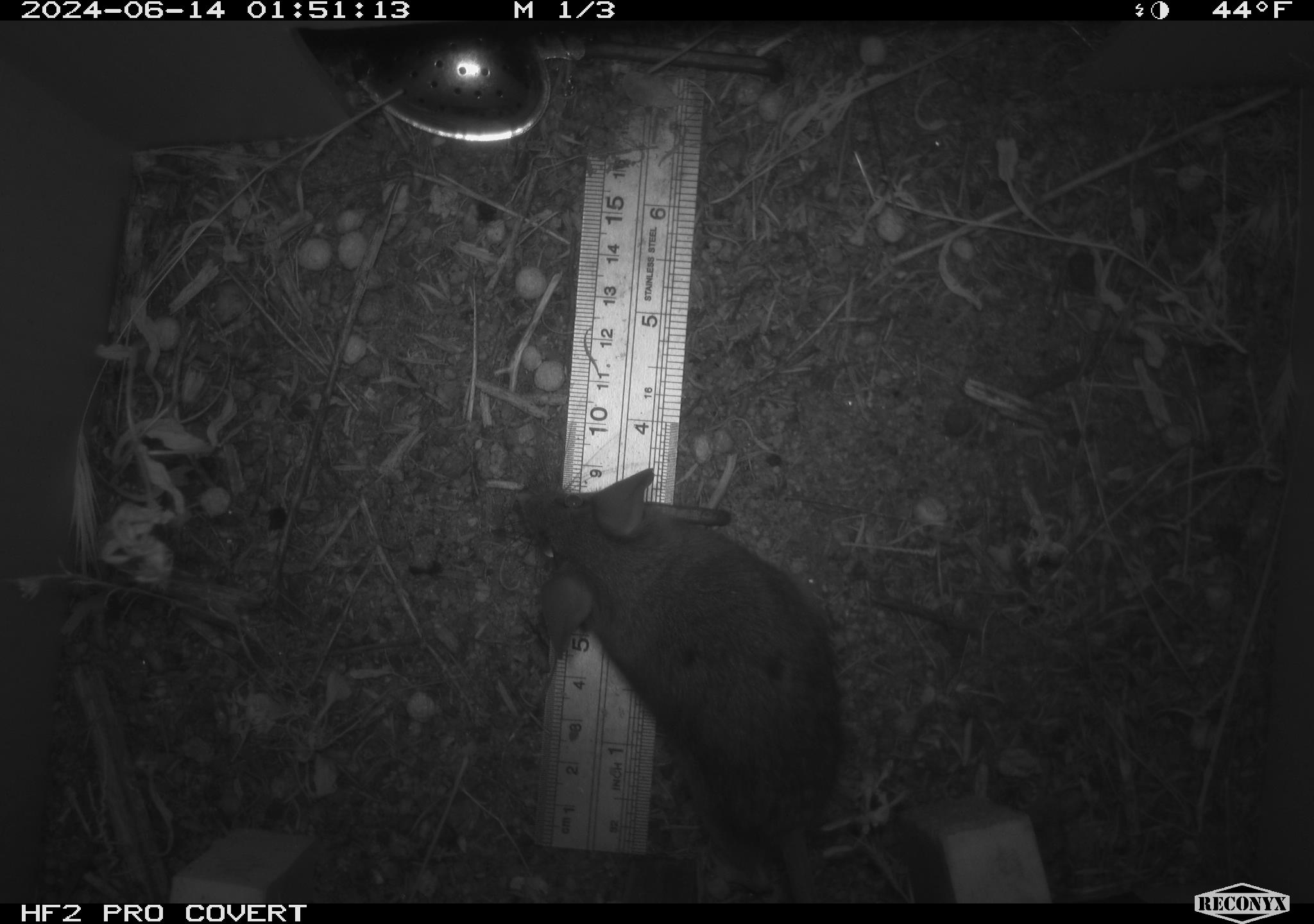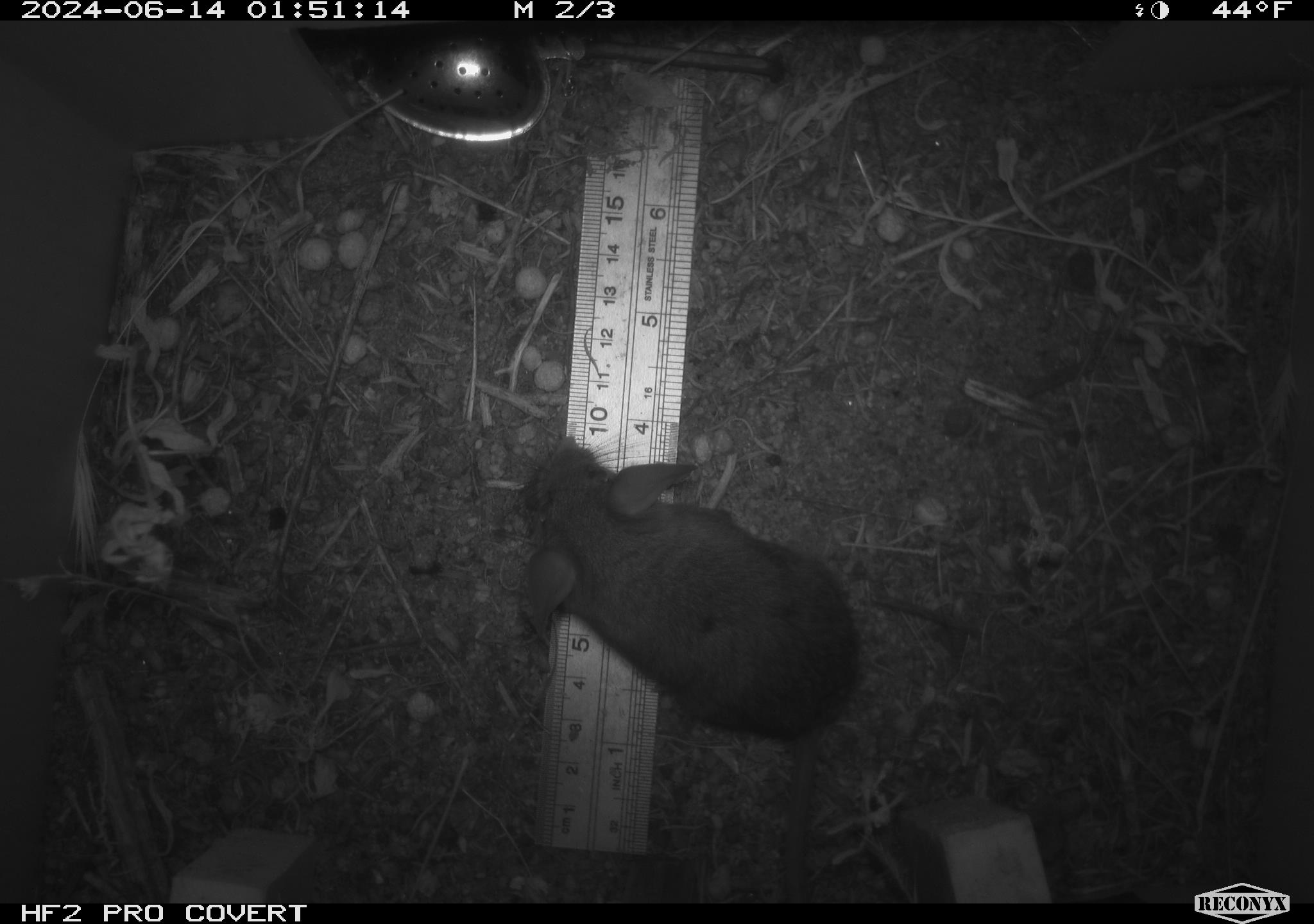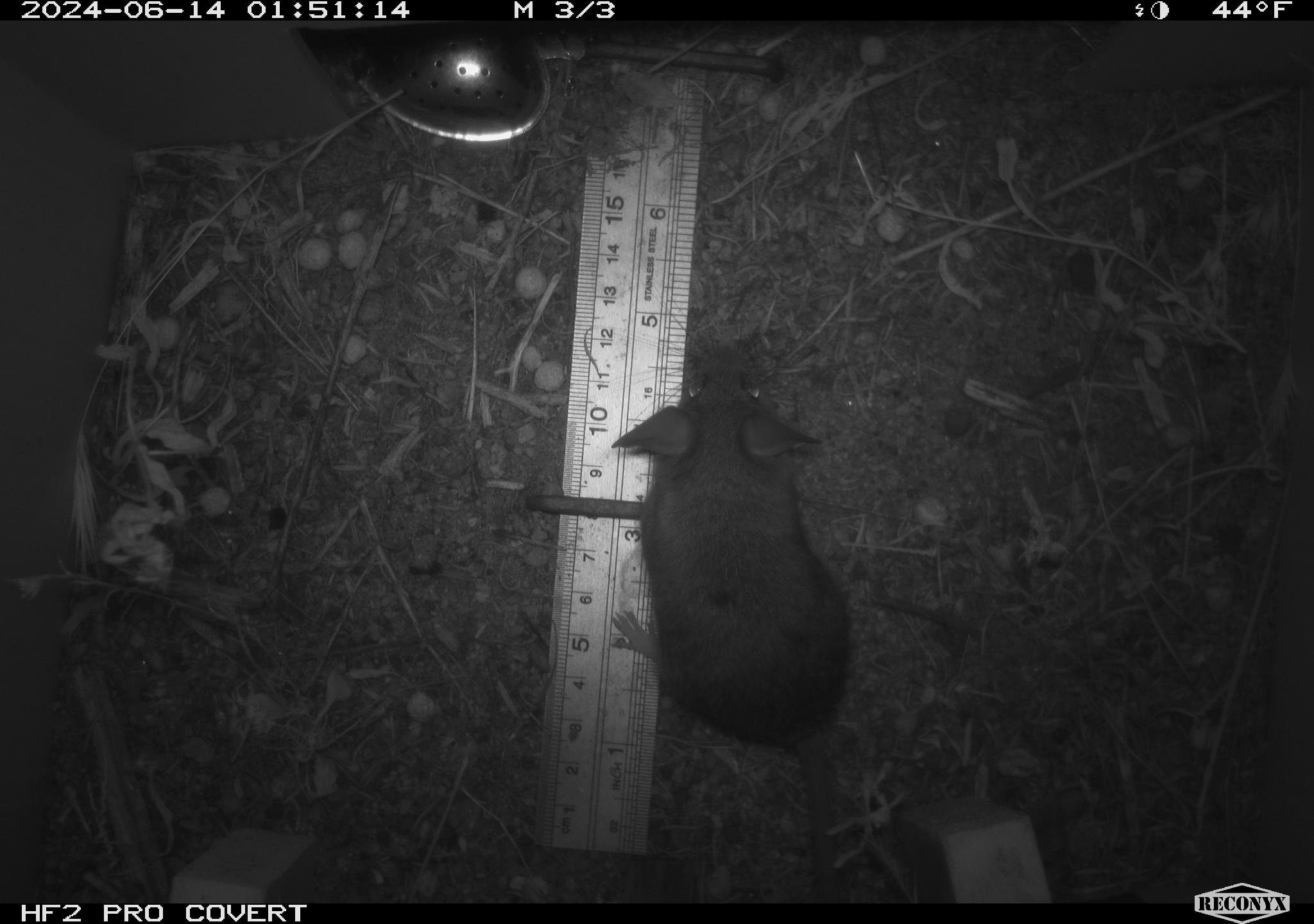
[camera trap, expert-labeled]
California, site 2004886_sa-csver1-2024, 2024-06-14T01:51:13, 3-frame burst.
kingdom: Animalia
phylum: Chordata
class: Mammalia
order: Rodentia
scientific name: Rodentia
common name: rodent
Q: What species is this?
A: Rodent (Rodentia).